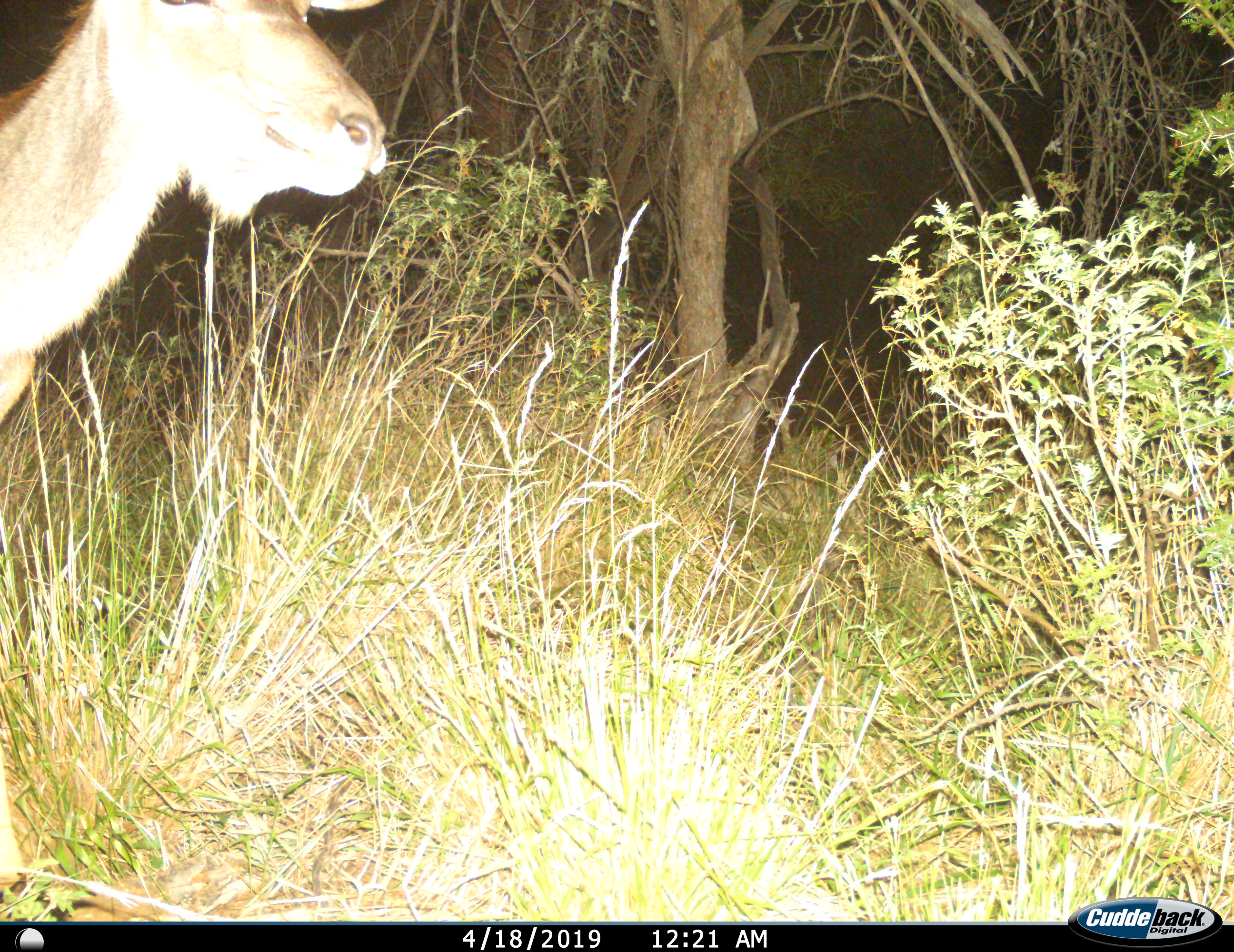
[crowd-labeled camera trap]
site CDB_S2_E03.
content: unidentified animal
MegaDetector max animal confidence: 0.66